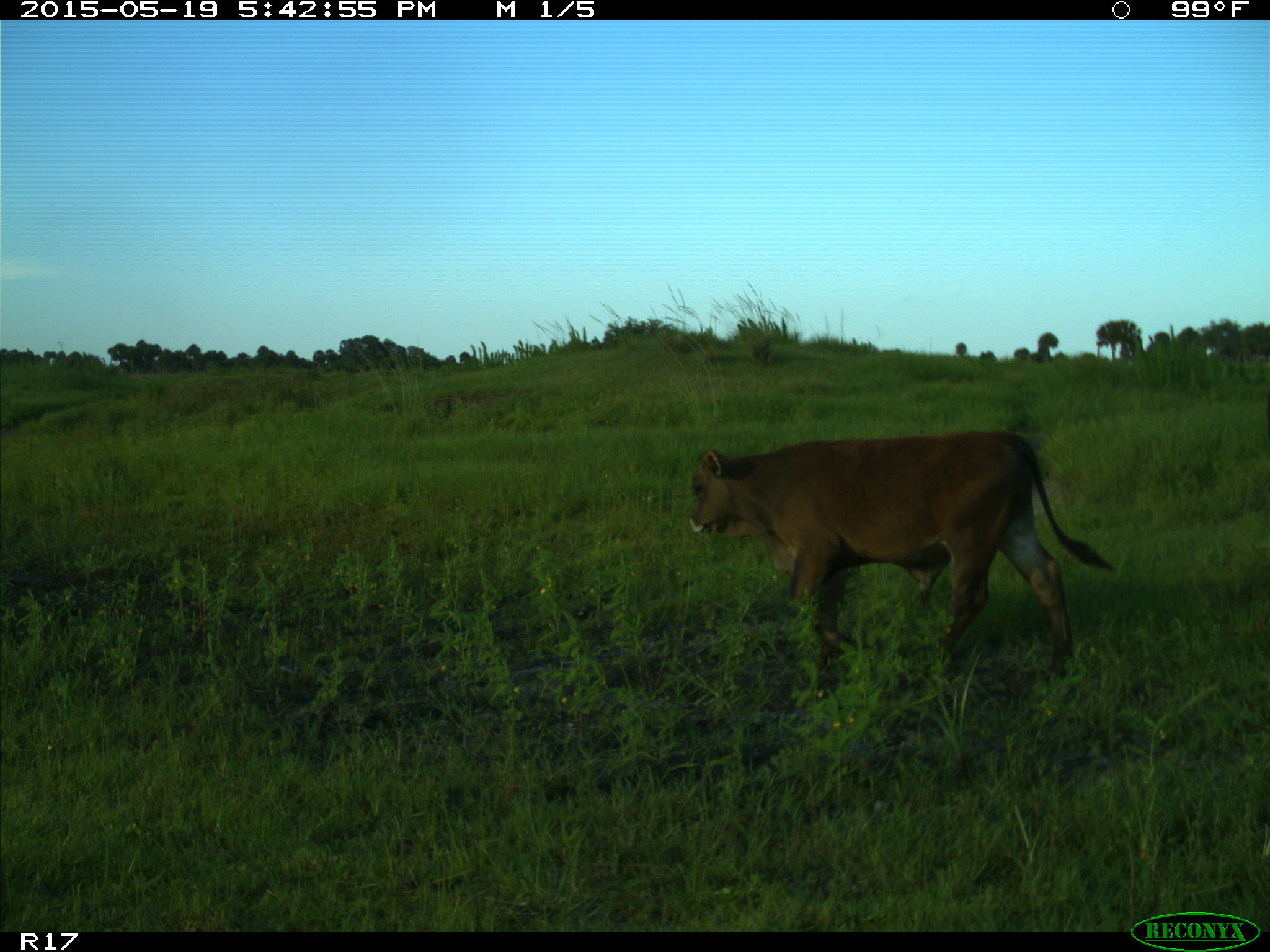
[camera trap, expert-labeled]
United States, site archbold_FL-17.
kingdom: Animalia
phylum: Chordata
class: Mammalia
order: Artiodactyla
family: Bovidae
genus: Bos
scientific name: Bos taurus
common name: domestic cow